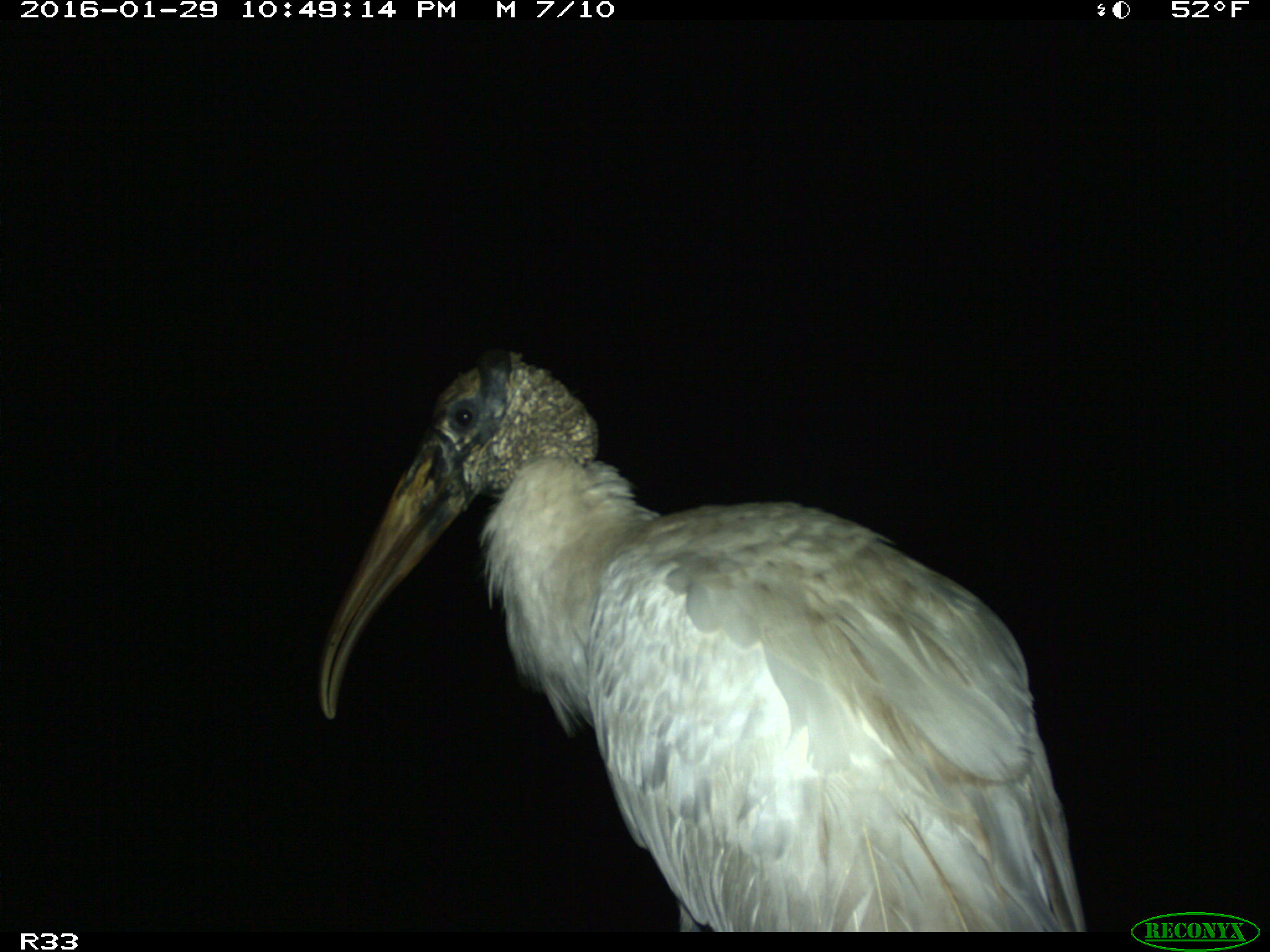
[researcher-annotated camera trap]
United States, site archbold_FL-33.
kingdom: Animalia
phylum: Chordata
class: Aves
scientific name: Aves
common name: birds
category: unidentified bird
Unidentified bird (birds) (Aves).